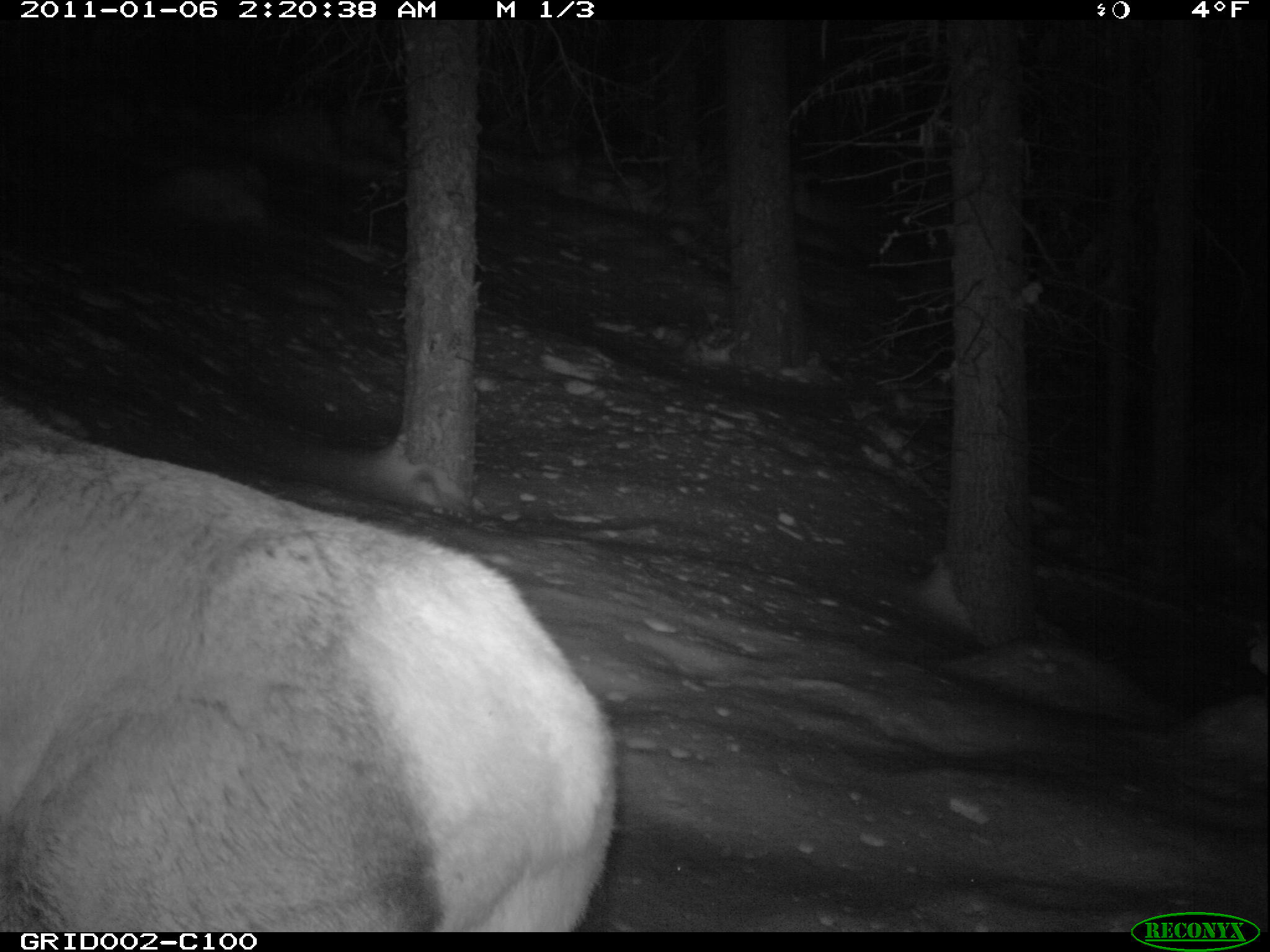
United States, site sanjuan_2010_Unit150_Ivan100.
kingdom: Animalia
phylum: Chordata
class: Mammalia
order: Artiodactyla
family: Cervidae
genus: Cervus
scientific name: Cervus elaphus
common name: red deer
Cervus elaphus (red deer).